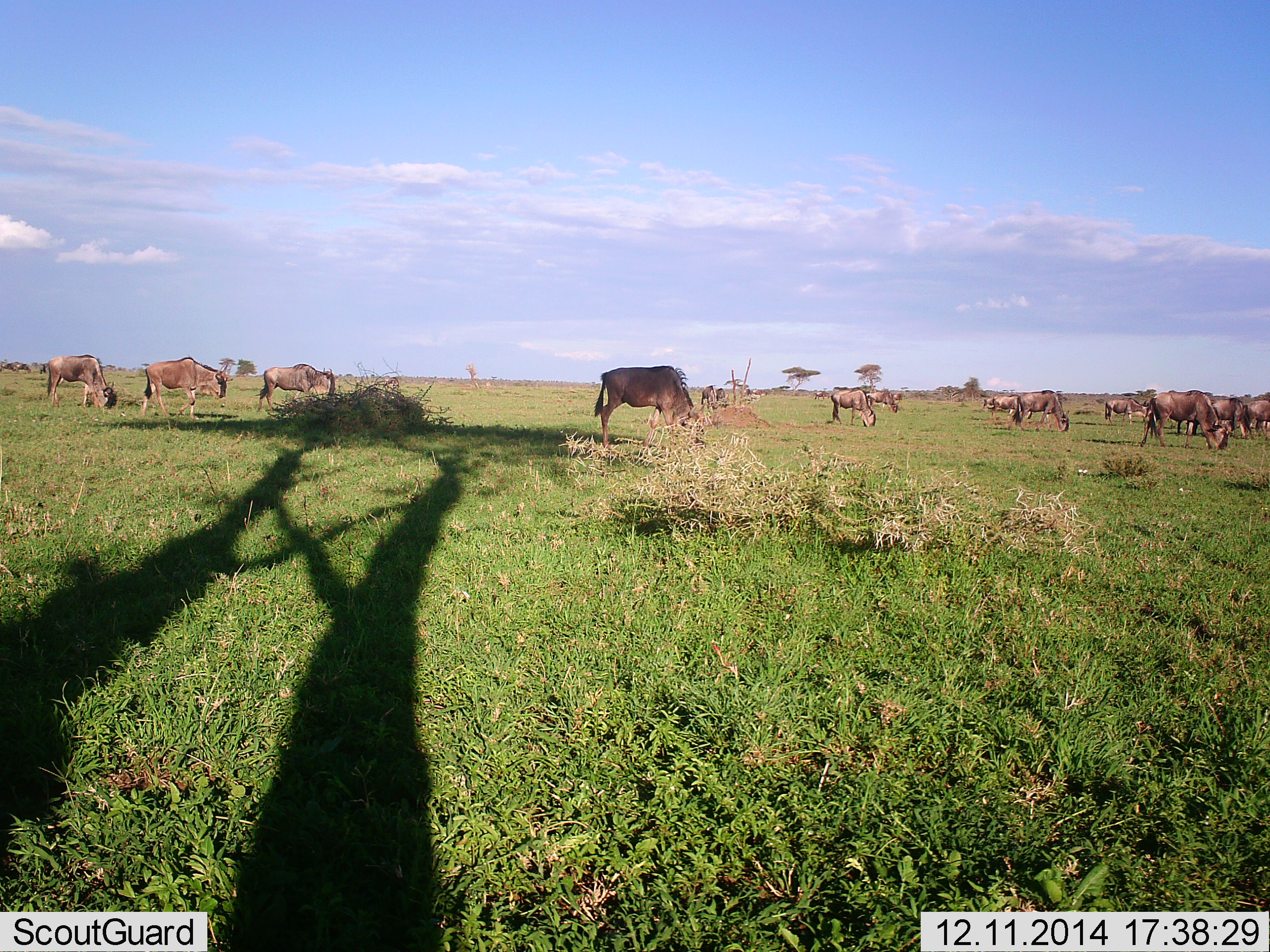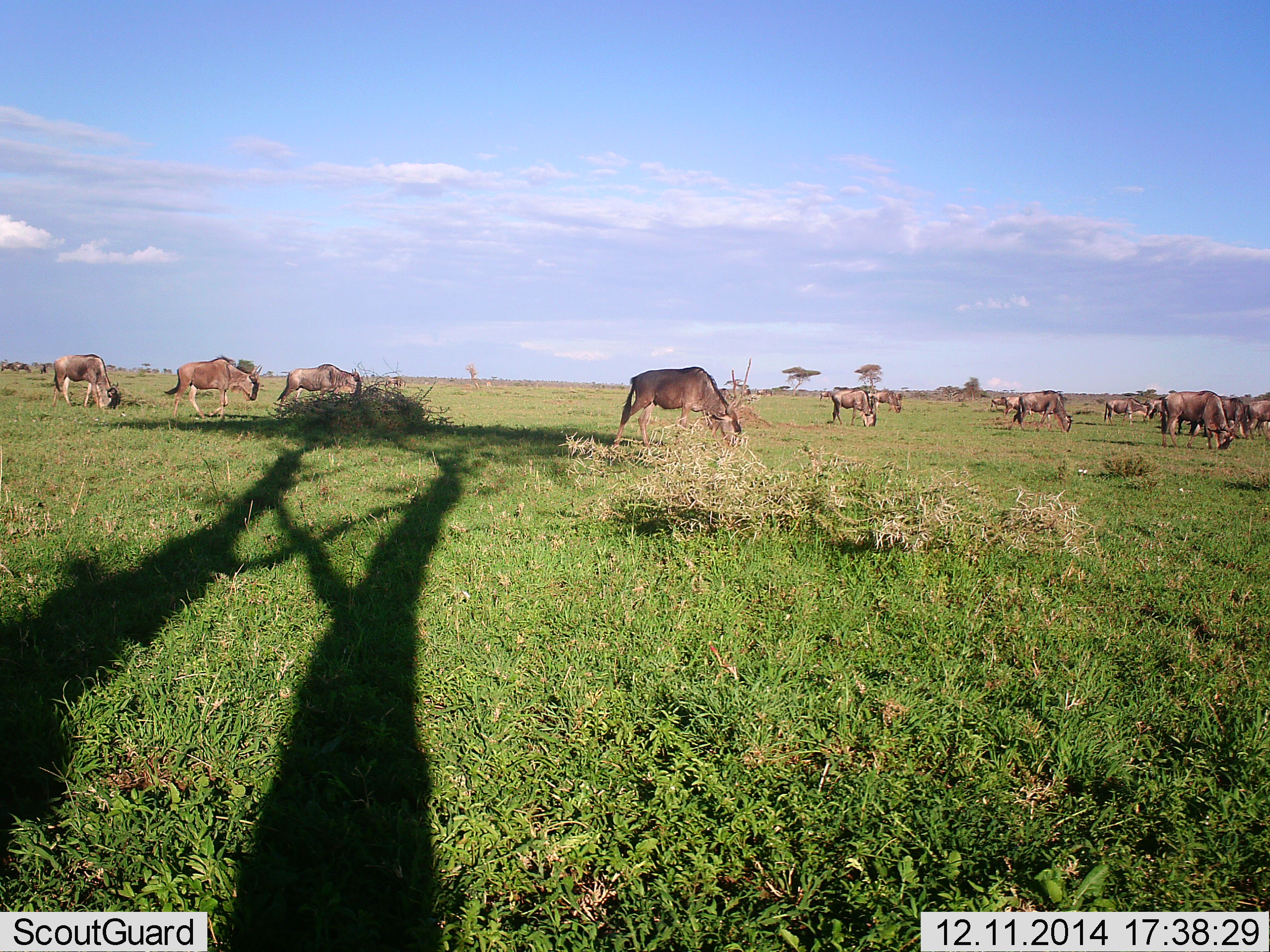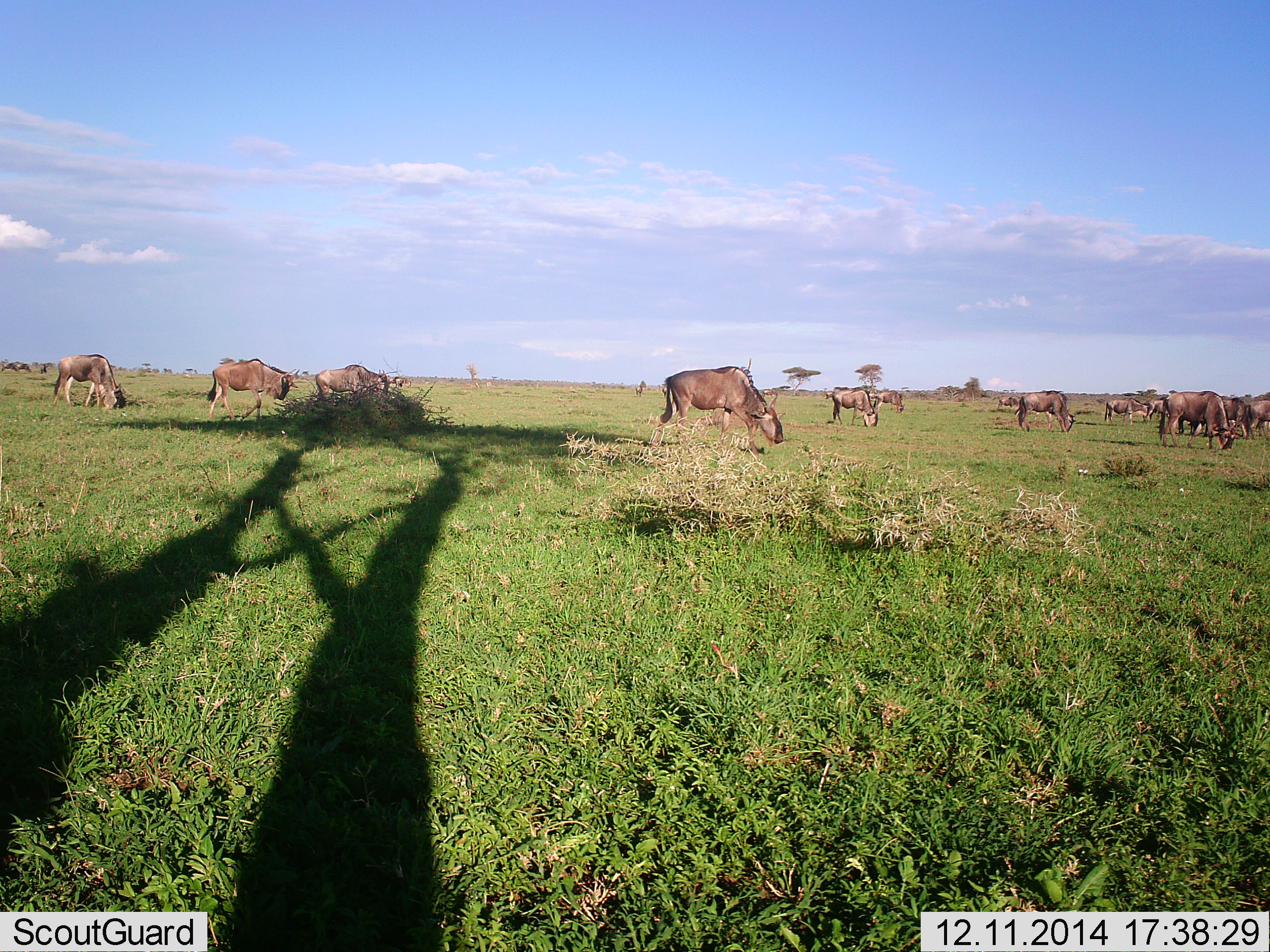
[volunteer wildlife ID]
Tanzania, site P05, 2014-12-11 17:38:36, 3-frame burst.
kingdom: Animalia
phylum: Chordata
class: Mammalia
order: Artiodactyla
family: Bovidae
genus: Connochaetes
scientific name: Connochaetes taurinus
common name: blue wildebeest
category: wildebeest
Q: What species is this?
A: Wildebeest (blue wildebeest) (Connochaetes taurinus).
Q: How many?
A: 11-50.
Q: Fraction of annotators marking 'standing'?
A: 30%.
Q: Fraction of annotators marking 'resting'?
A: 0%.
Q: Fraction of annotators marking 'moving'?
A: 40%.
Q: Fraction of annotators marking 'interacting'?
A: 0%.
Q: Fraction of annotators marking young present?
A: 0%.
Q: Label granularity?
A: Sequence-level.